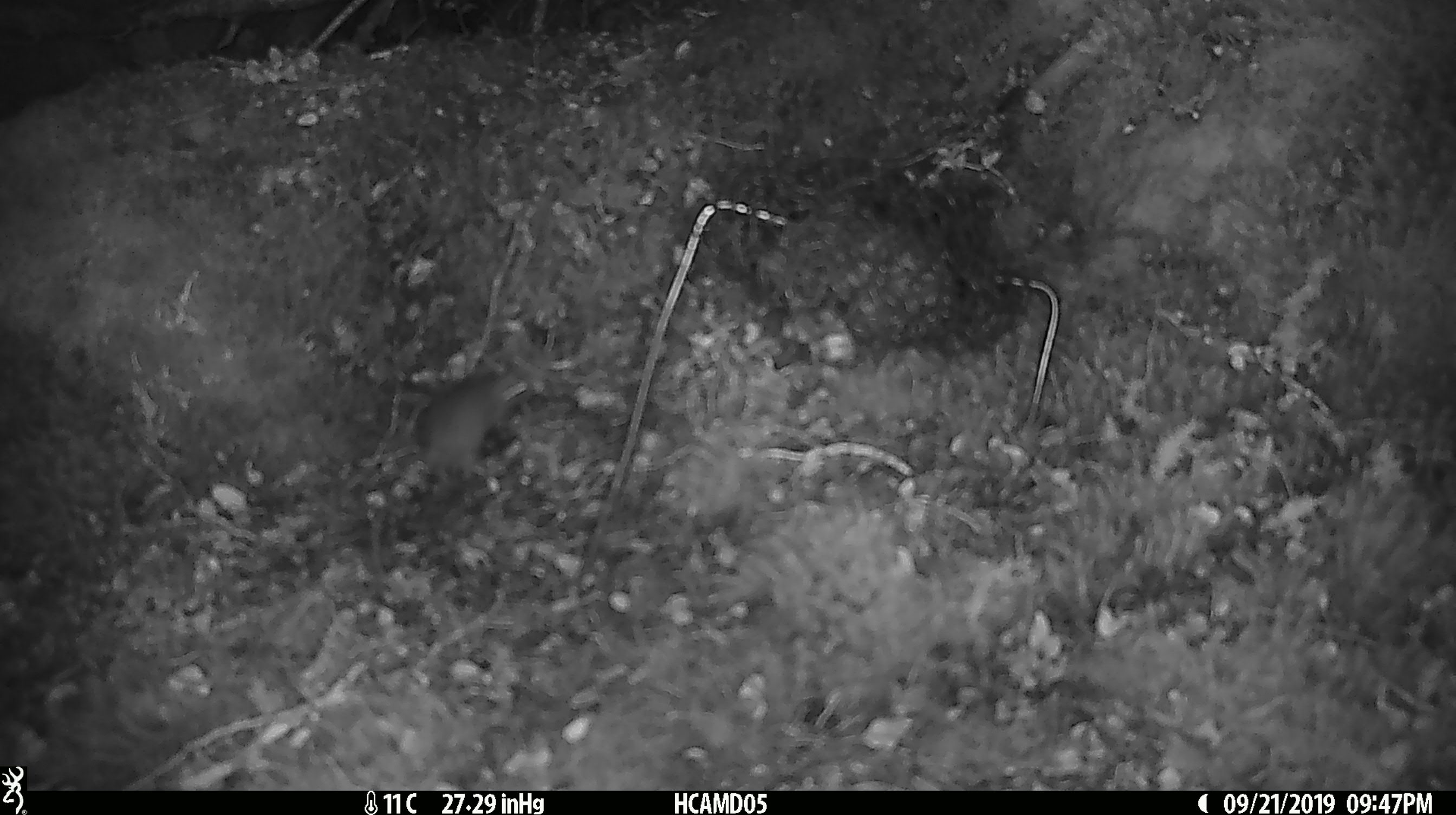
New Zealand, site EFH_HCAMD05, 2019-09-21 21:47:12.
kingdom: Animalia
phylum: Chordata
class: Mammalia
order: Rodentia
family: Muridae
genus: Mus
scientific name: Mus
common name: mouse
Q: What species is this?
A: Mouse (Mus).